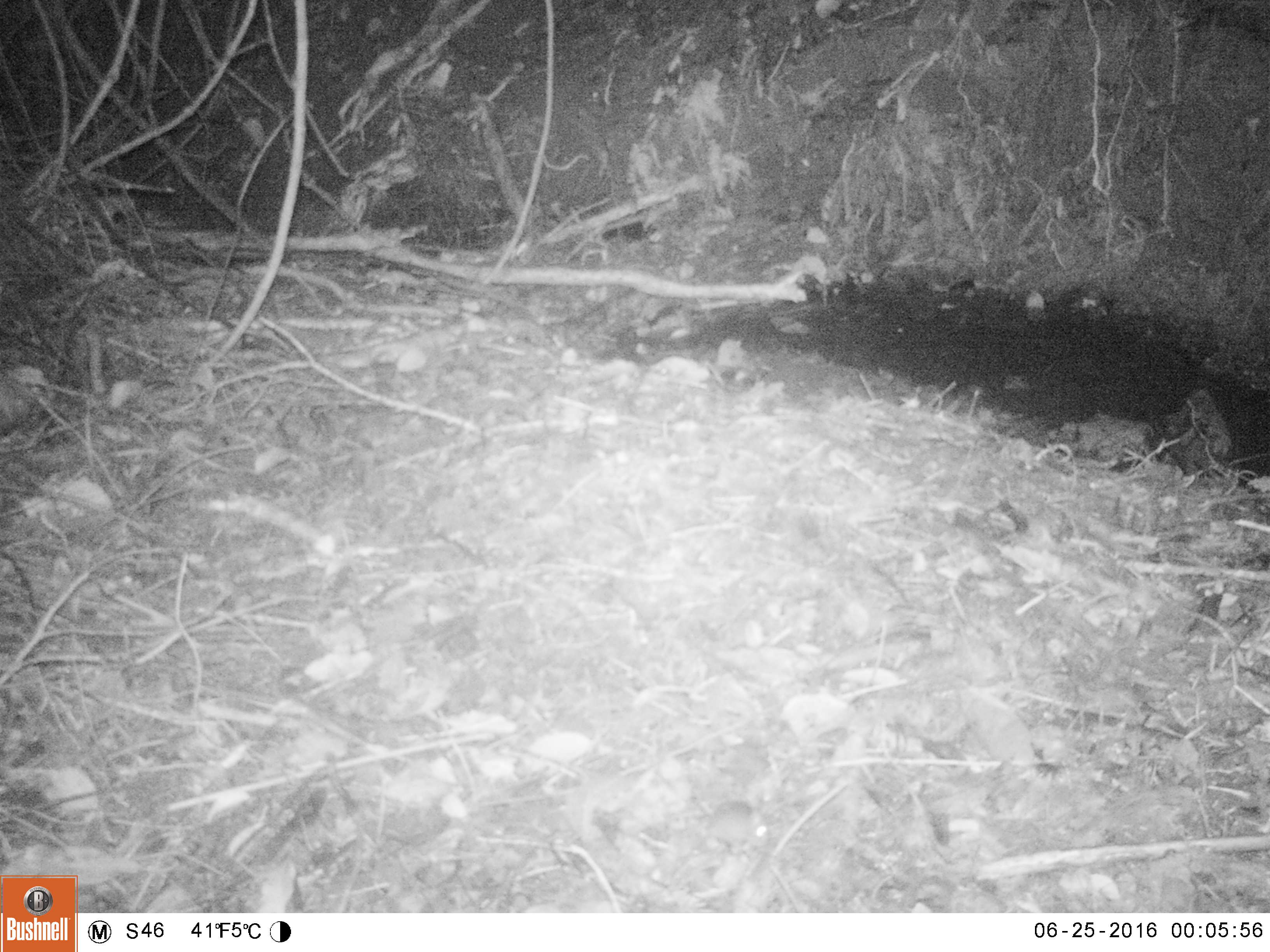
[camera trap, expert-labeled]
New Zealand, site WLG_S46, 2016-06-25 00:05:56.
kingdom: Animalia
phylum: Chordata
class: Mammalia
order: Rodentia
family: Muridae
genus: Mus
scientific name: Mus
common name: mouse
Mouse (Mus).